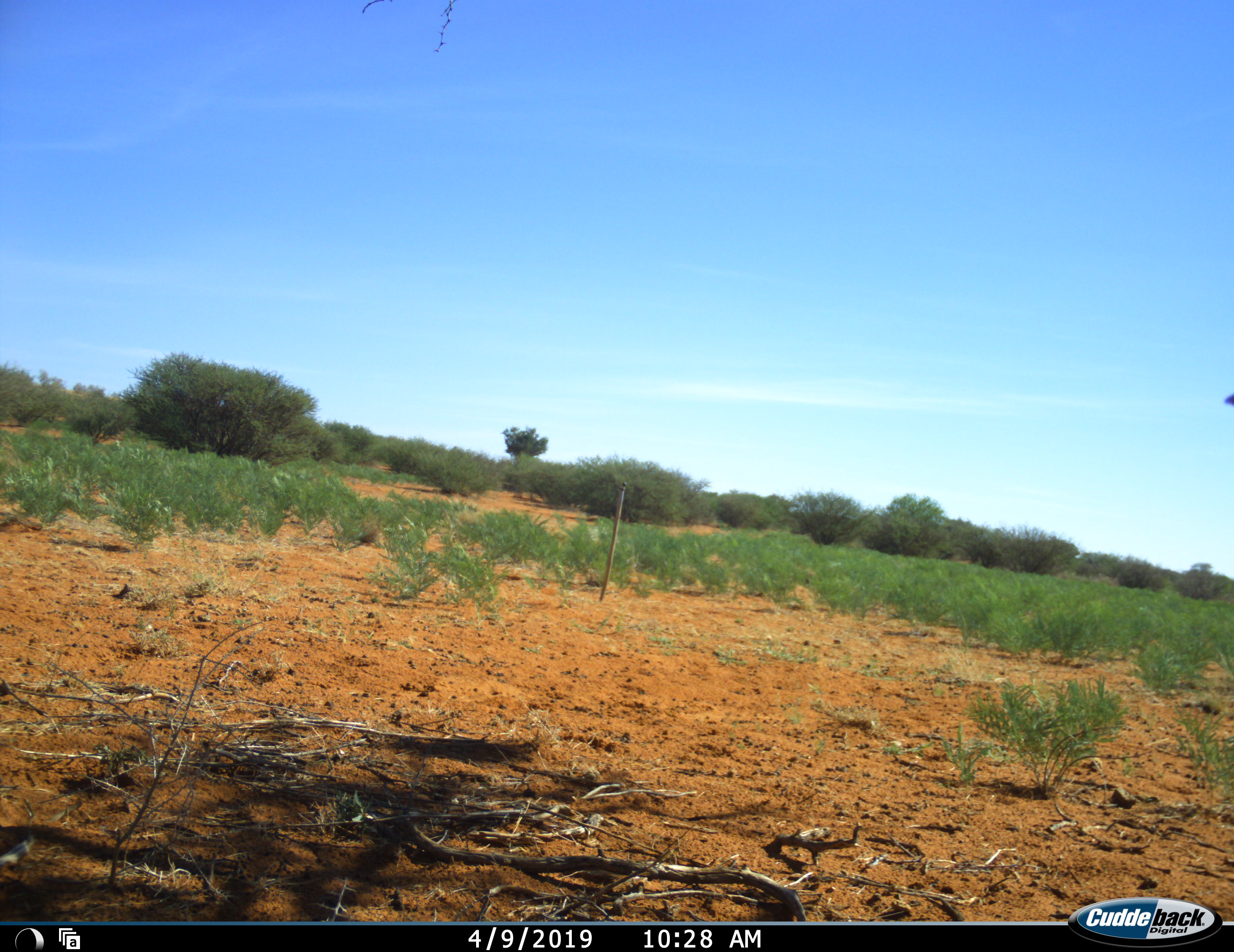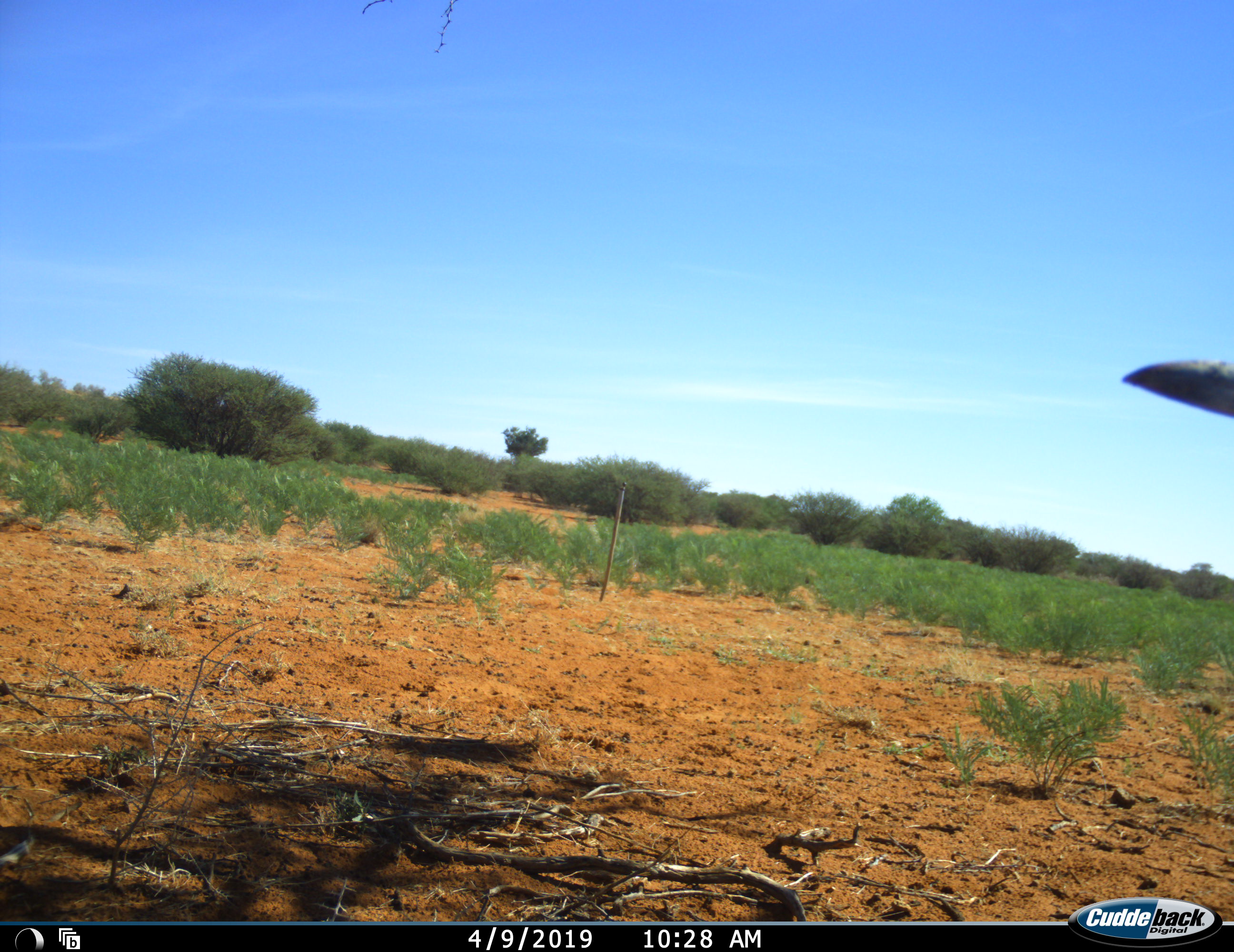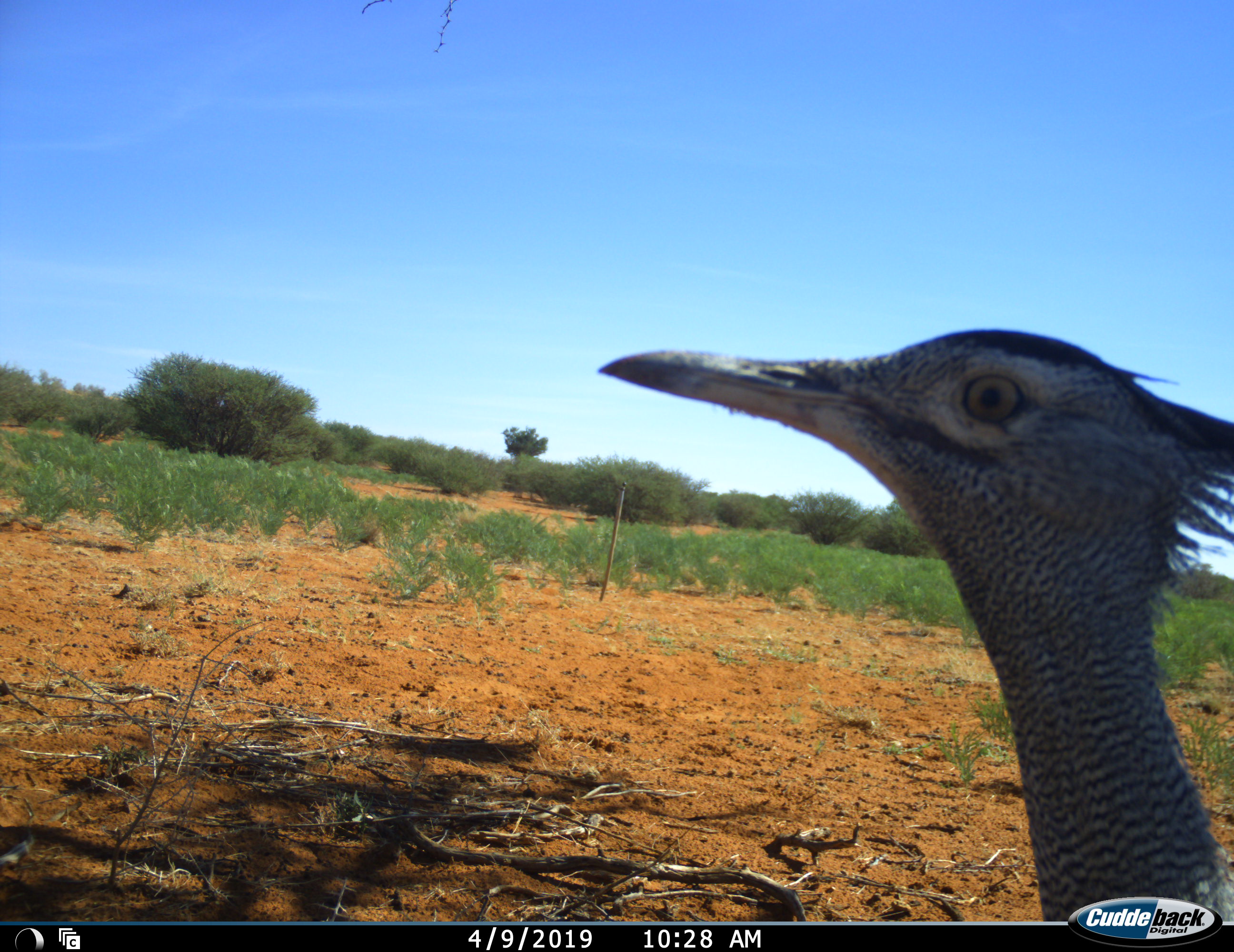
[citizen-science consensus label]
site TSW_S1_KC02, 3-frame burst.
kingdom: Animalia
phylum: Chordata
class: Aves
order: Otidiformes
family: Otididae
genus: Ardeotis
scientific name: Ardeotis kori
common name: kori bustard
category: bustardkori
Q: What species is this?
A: Bustardkori (kori bustard) (Ardeotis kori).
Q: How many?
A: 1.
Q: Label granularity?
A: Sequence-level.